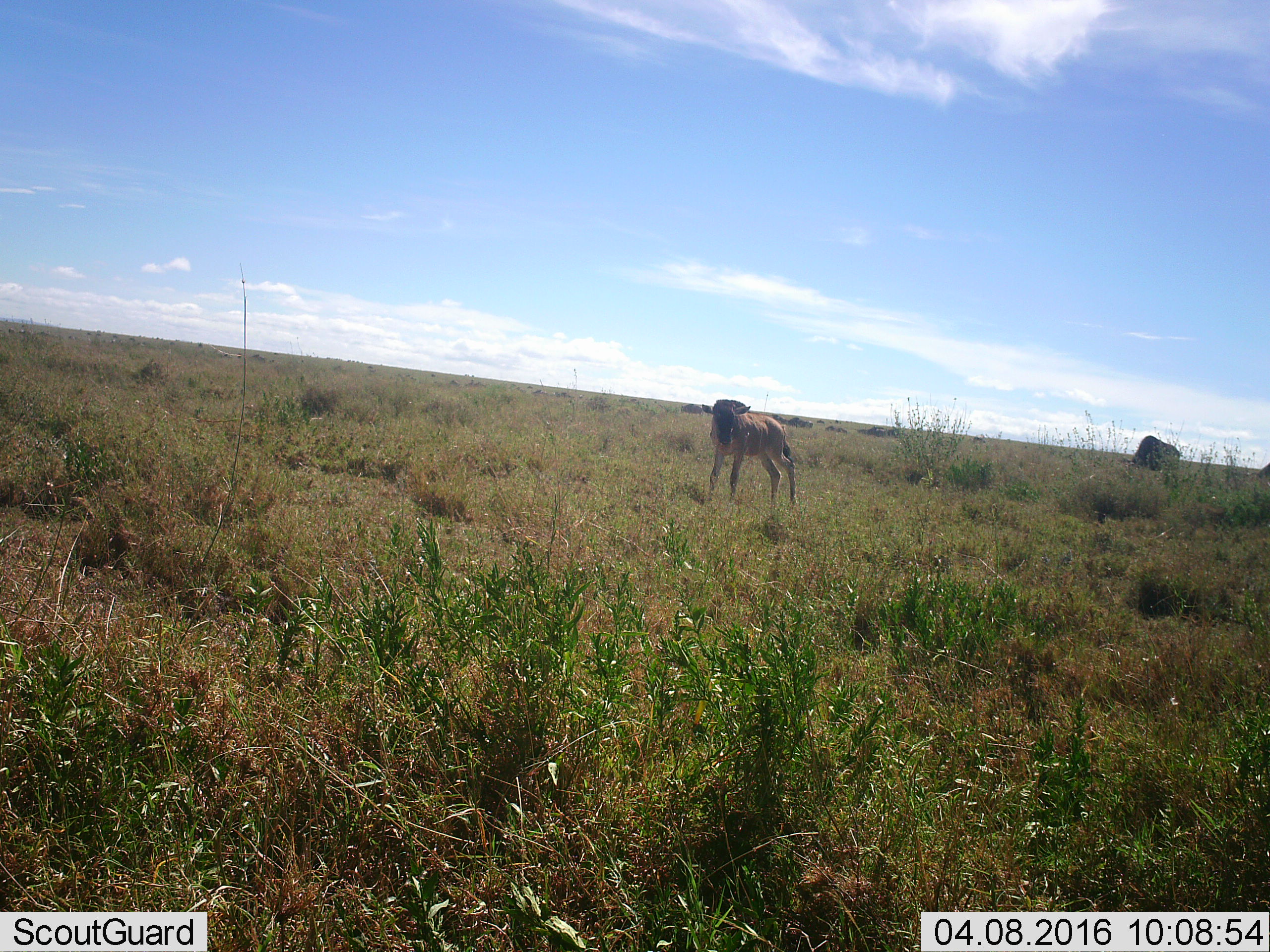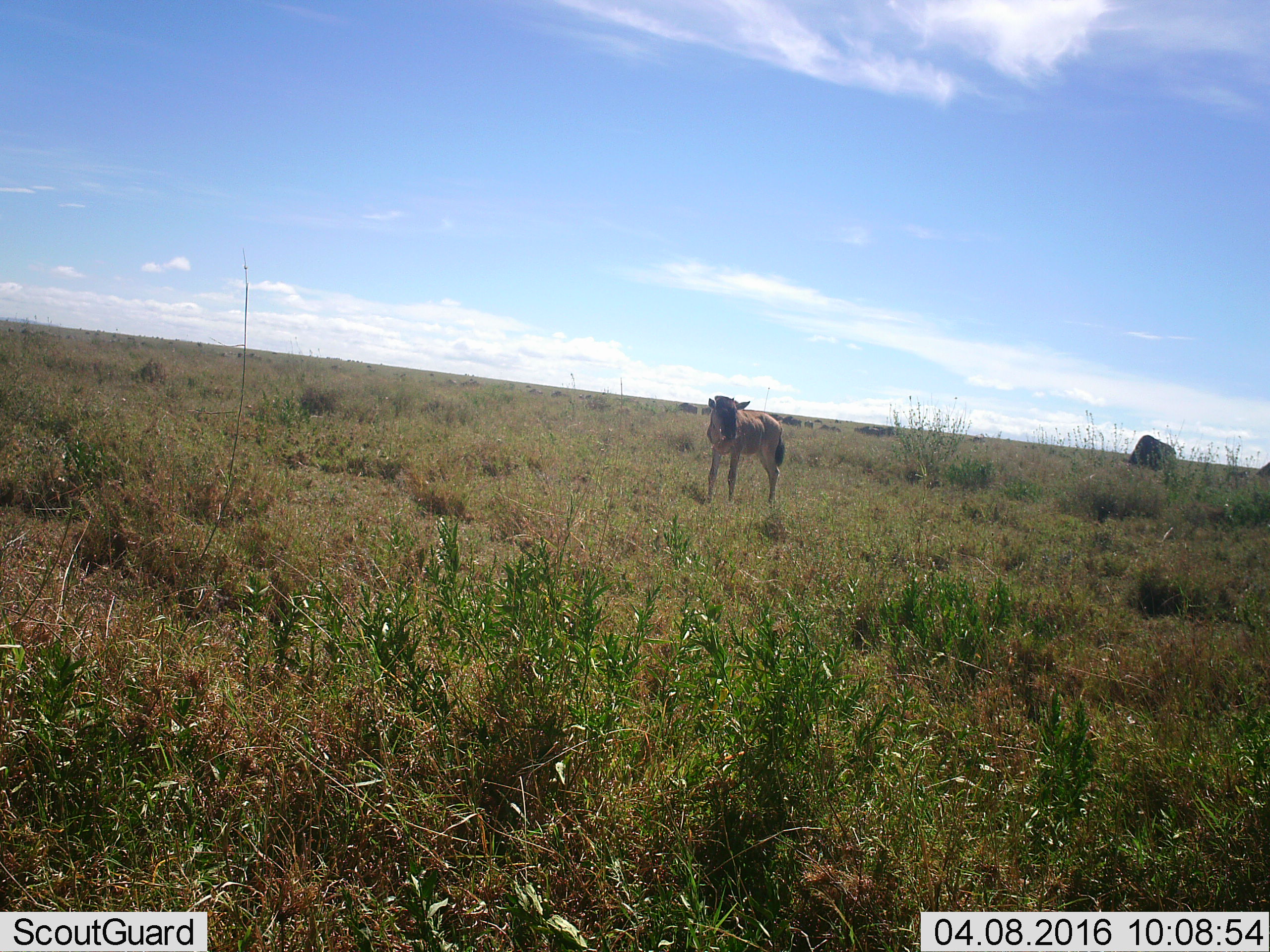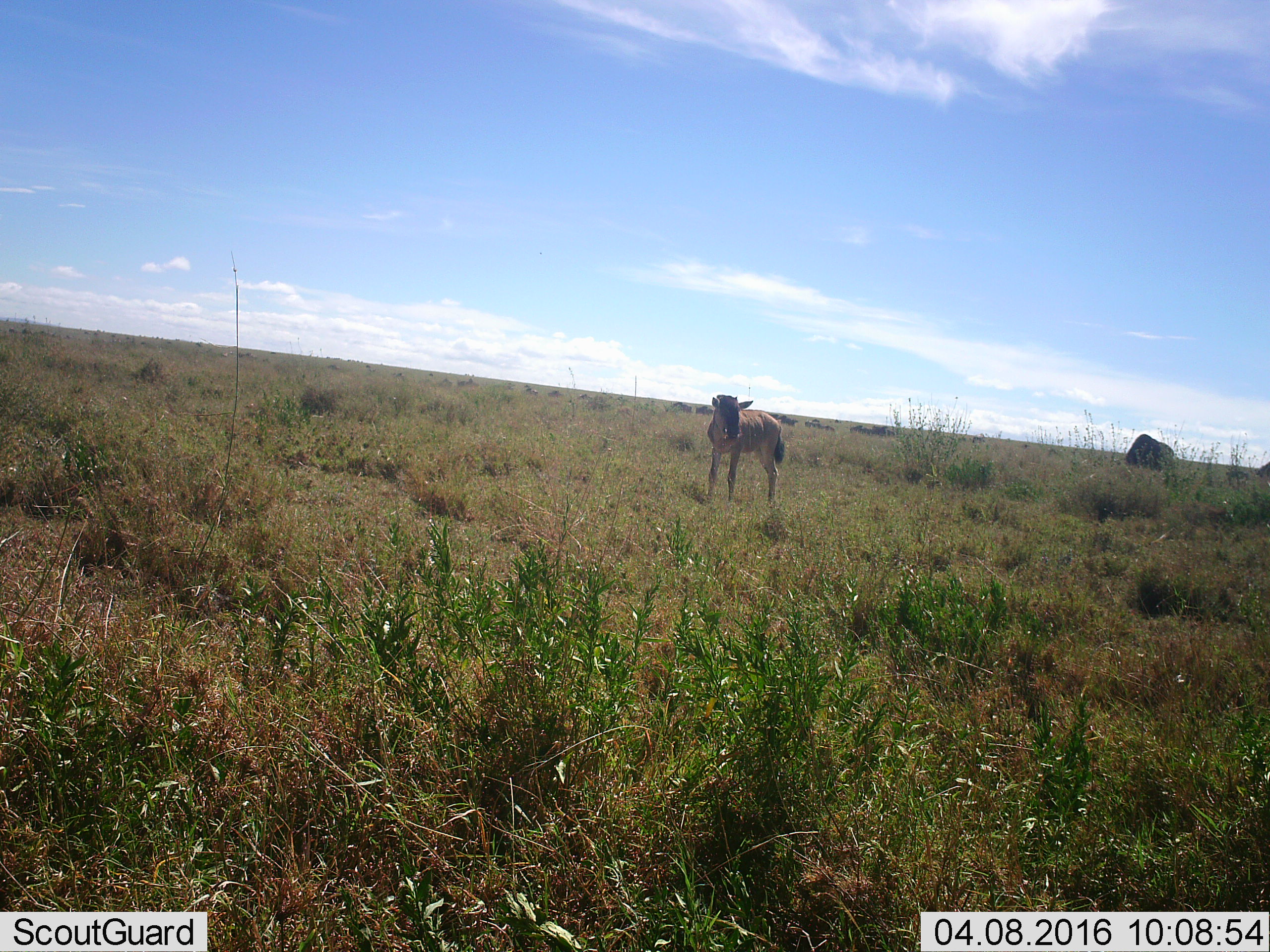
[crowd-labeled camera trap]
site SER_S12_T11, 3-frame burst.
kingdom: Animalia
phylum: Chordata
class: Mammalia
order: Artiodactyla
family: Bovidae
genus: Connochaetes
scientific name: Connochaetes taurinus taurinus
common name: blue wildebeest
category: wildebeestblue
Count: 2.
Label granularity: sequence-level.